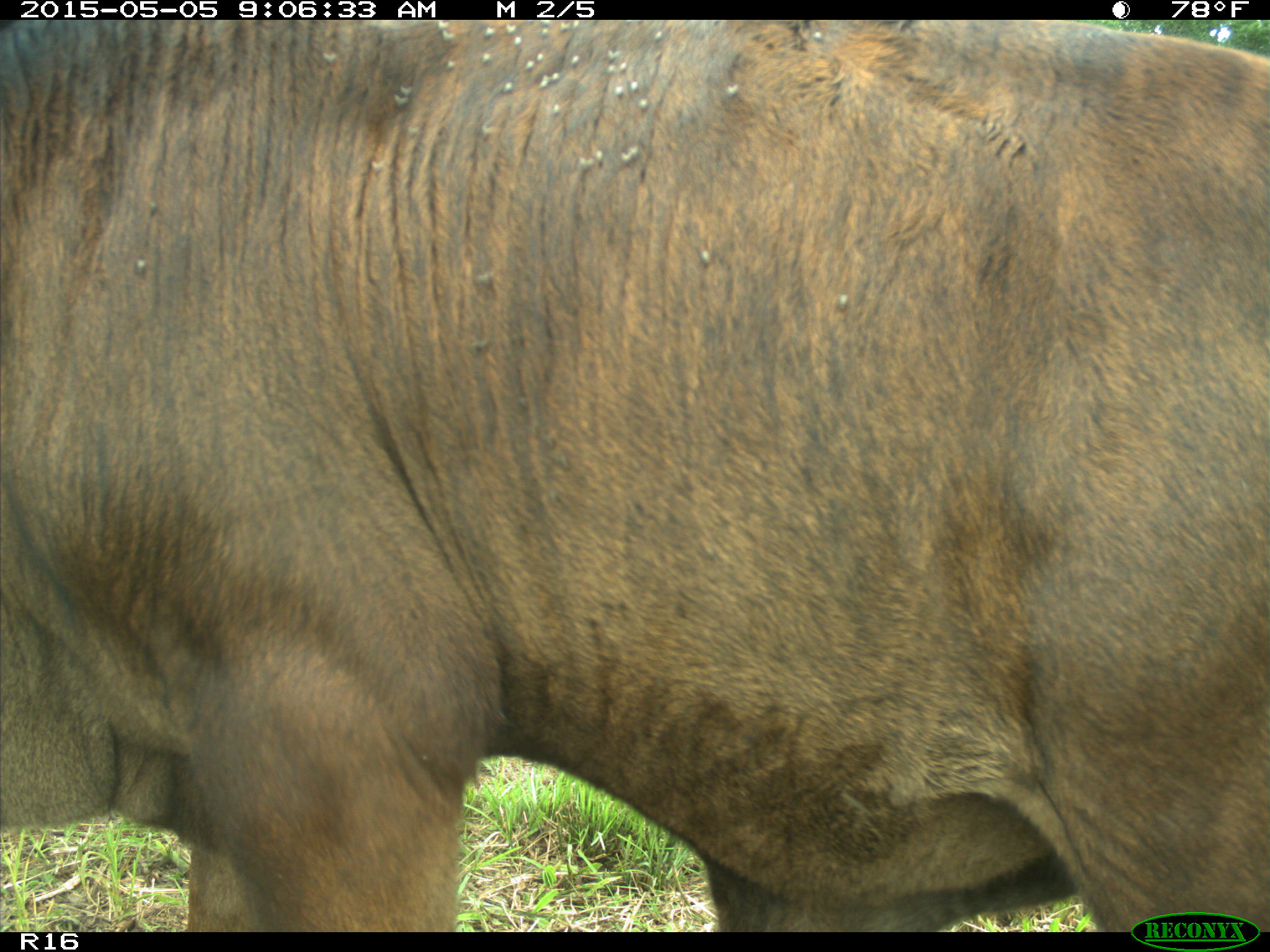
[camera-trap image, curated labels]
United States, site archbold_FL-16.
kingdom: Animalia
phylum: Chordata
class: Mammalia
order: Artiodactyla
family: Bovidae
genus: Bos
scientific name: Bos taurus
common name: domestic cow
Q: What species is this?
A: Bos taurus (domestic cow).